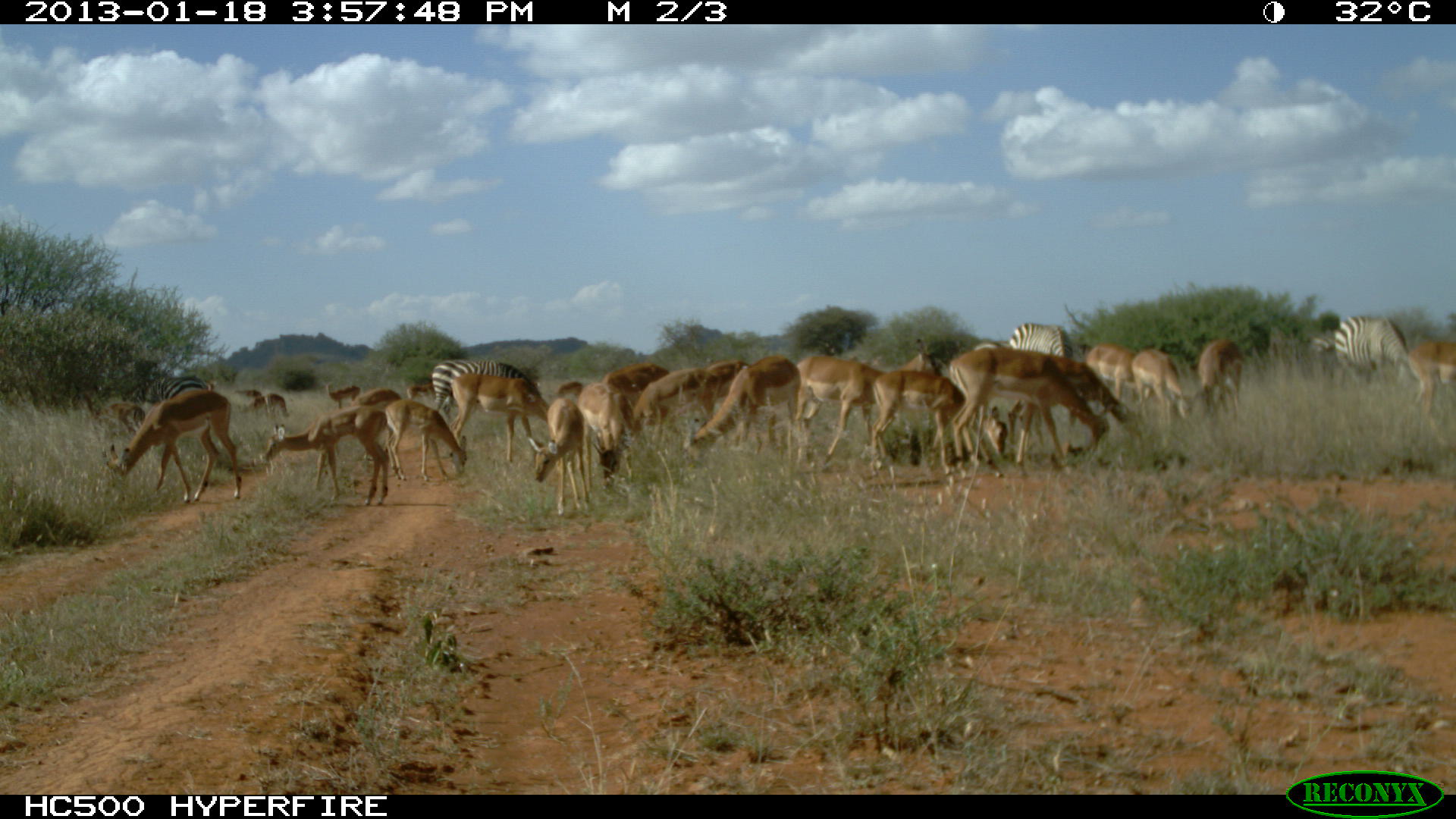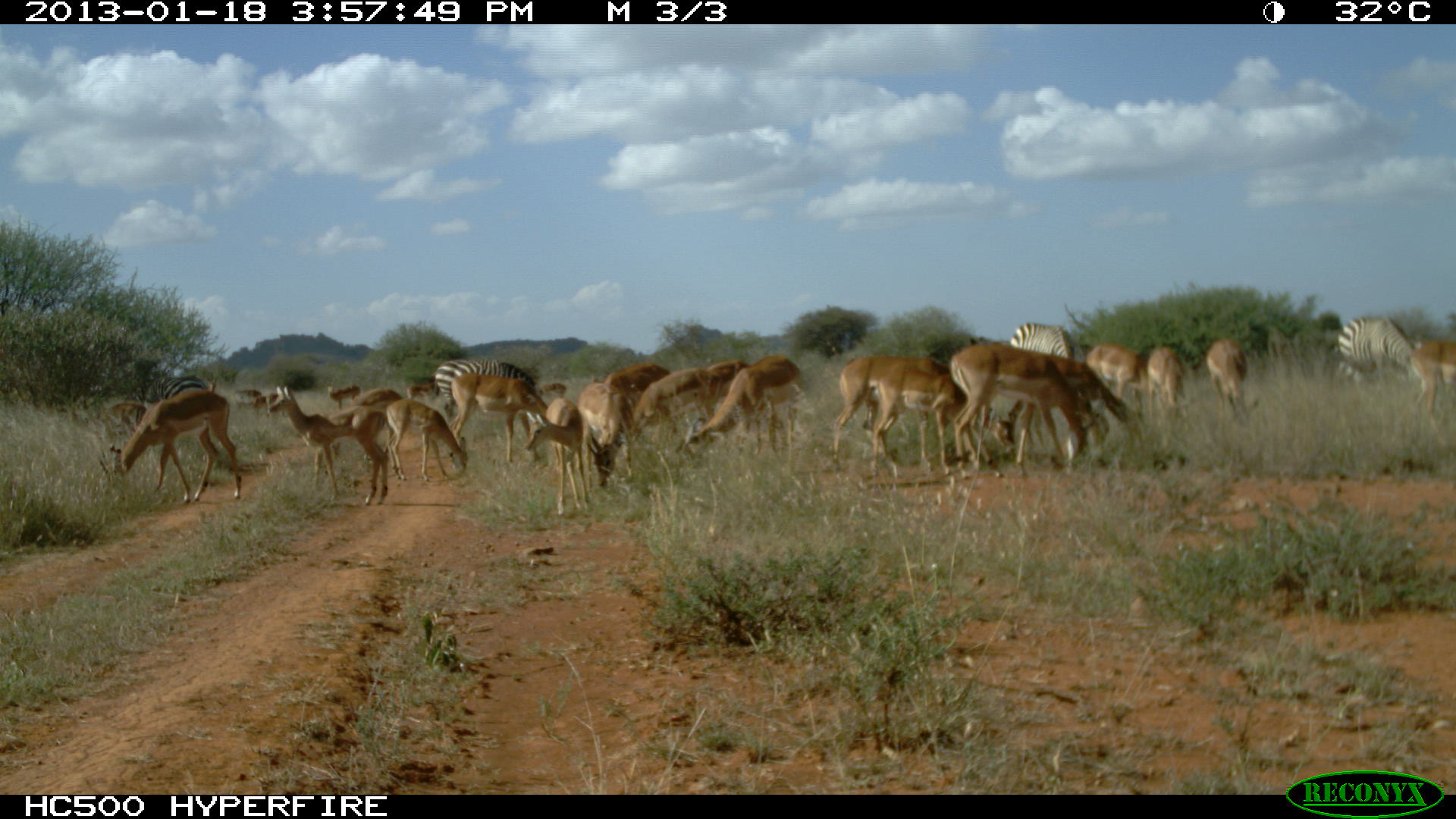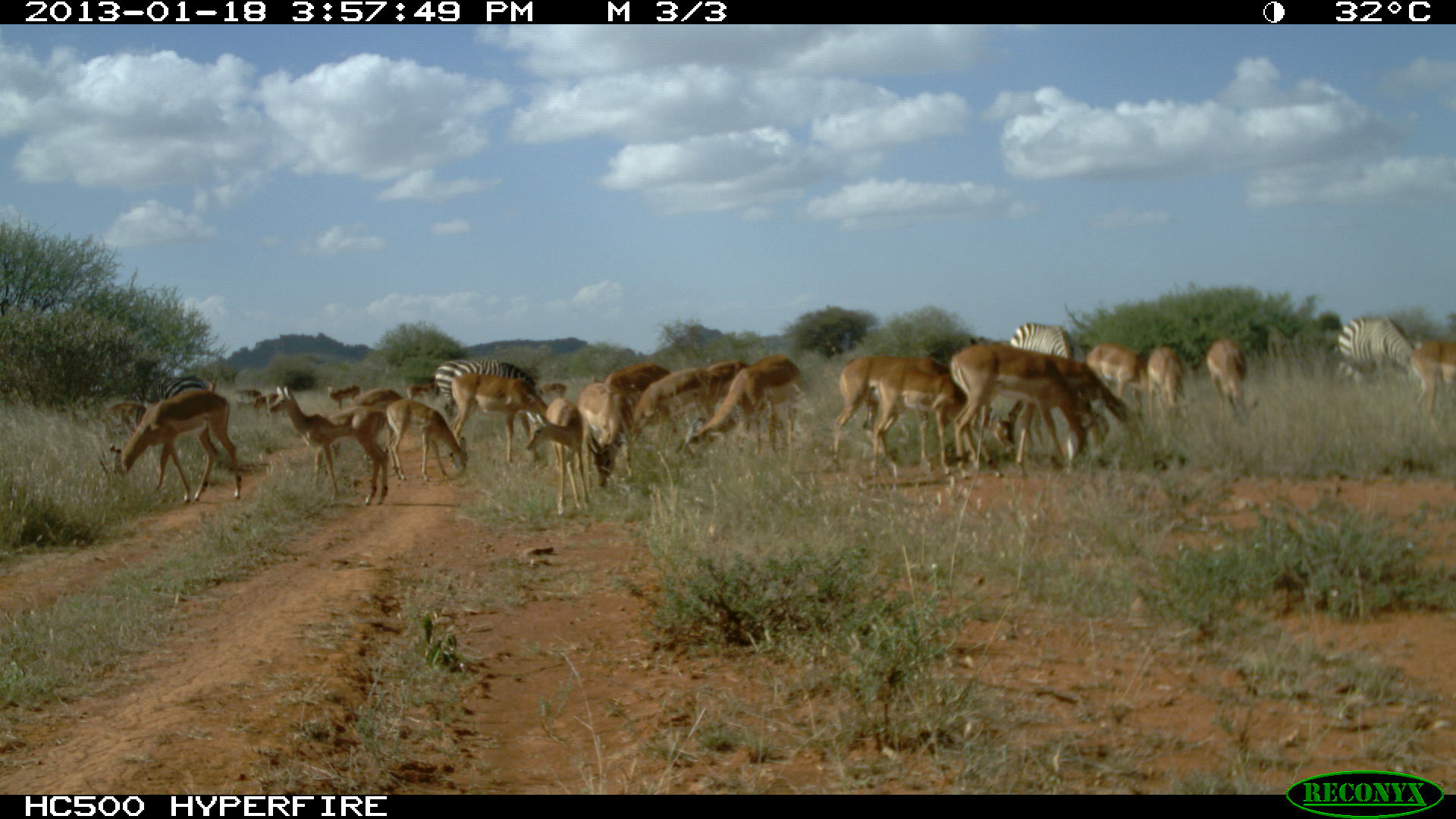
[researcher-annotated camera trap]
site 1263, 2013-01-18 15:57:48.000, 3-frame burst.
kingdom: Animalia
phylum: Chordata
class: Mammalia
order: Artiodactyla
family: Bovidae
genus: Aepyceros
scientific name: Aepyceros melampus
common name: impala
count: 21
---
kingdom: Animalia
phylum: Chordata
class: Mammalia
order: Perissodactyla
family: Equidae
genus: Equus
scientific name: Equus quagga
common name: plains zebra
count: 5